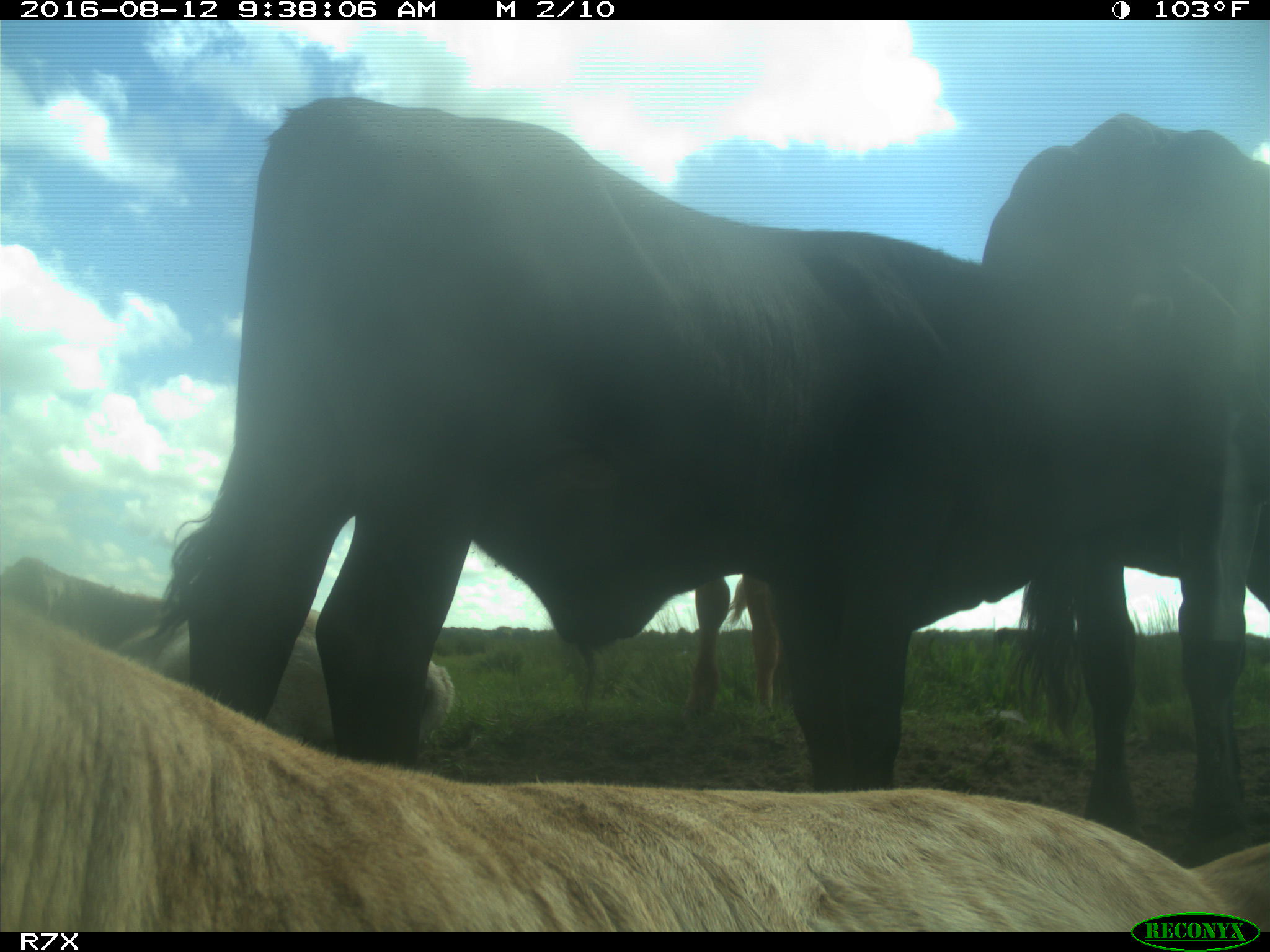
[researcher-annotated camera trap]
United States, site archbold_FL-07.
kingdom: Animalia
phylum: Chordata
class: Mammalia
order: Artiodactyla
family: Bovidae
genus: Bos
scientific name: Bos taurus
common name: domestic cow